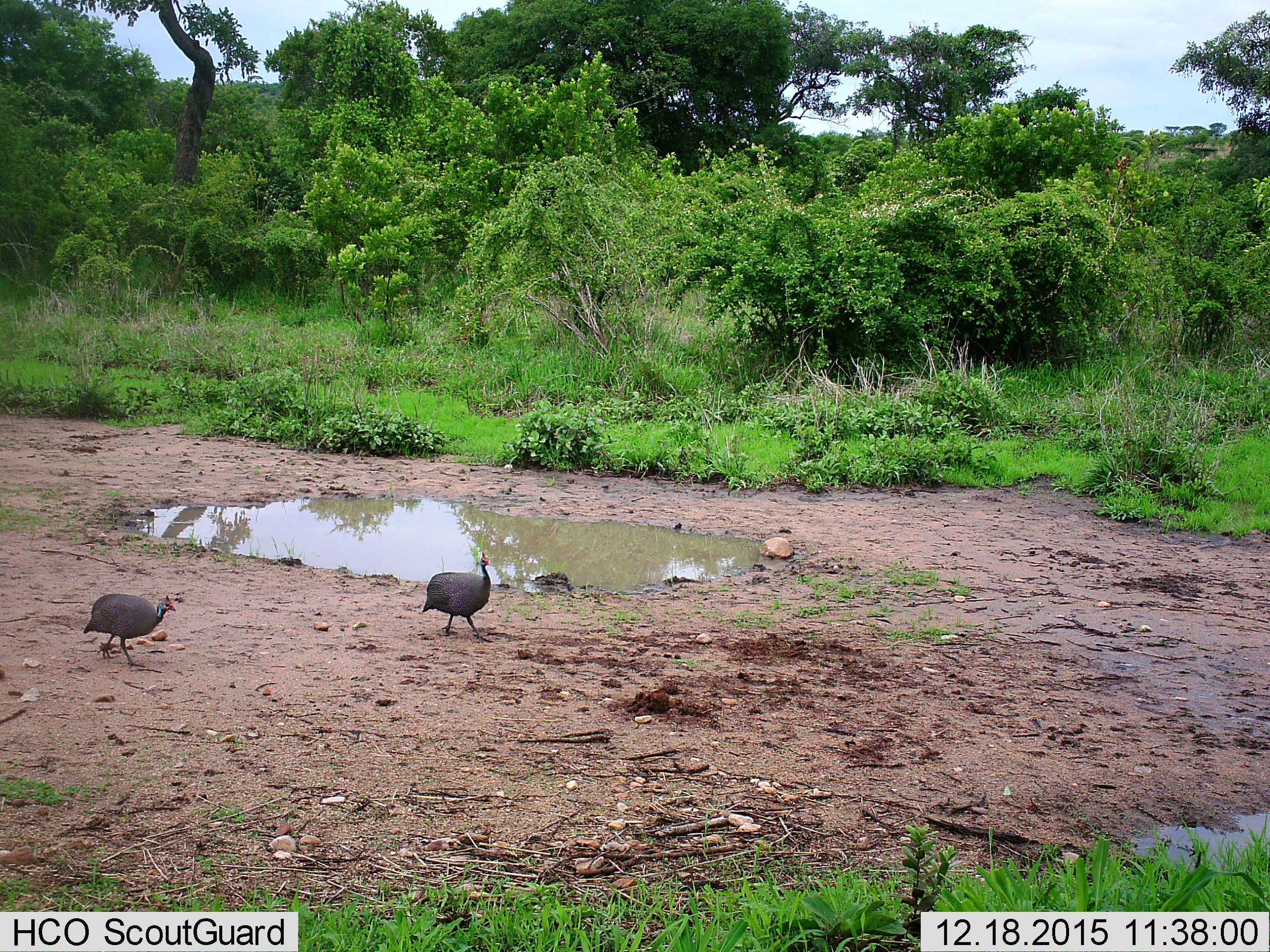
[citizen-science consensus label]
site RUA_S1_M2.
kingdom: Animalia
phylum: Chordata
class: Aves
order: Galliformes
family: Numididae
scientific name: Numididae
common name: guineafowl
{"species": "guineafowl (Numididae)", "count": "2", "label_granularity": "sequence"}